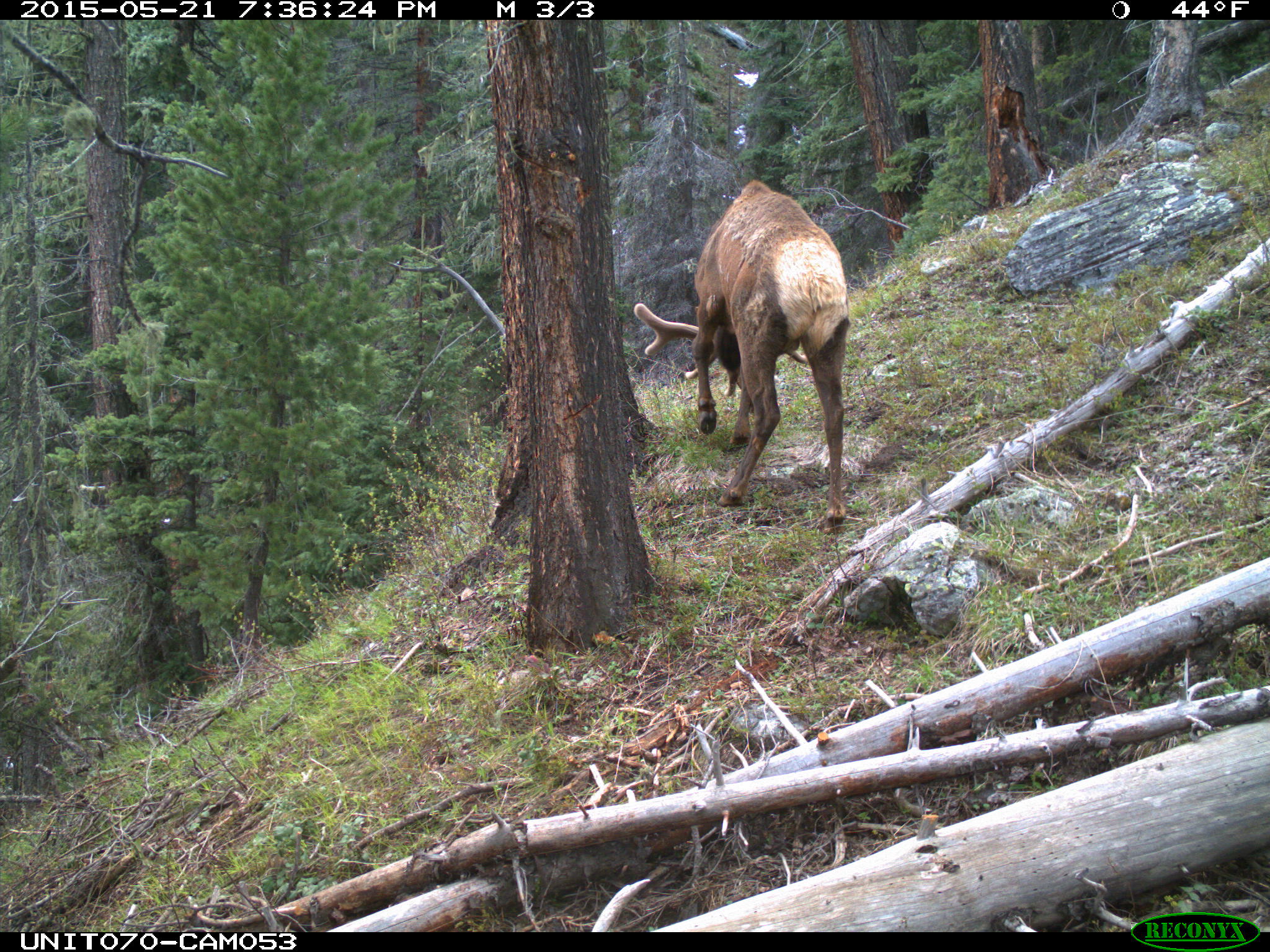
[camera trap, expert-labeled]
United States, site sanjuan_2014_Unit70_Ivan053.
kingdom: Animalia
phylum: Chordata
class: Mammalia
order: Artiodactyla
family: Cervidae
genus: Cervus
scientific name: Cervus elaphus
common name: red deer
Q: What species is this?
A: Cervus elaphus (red deer).